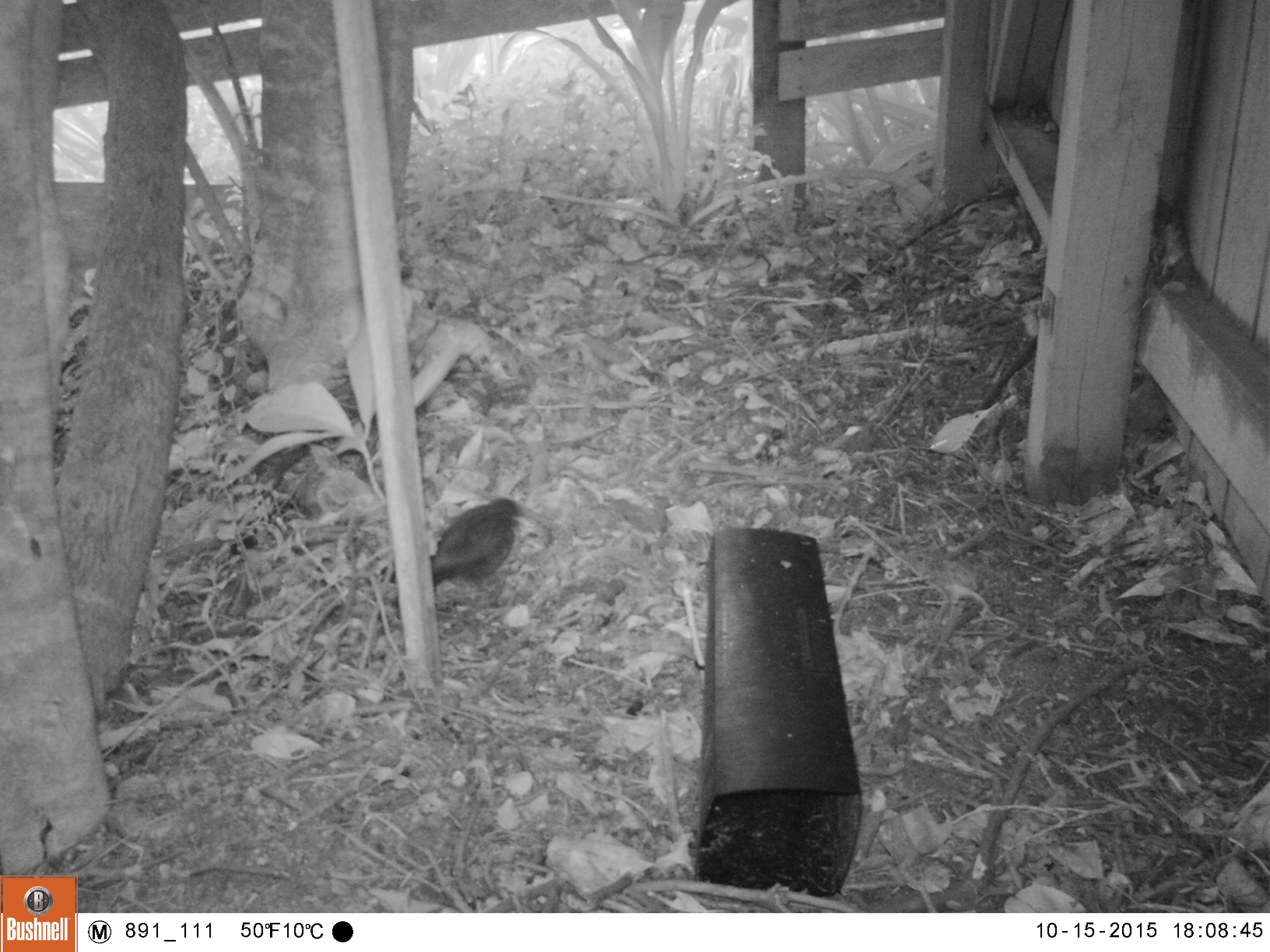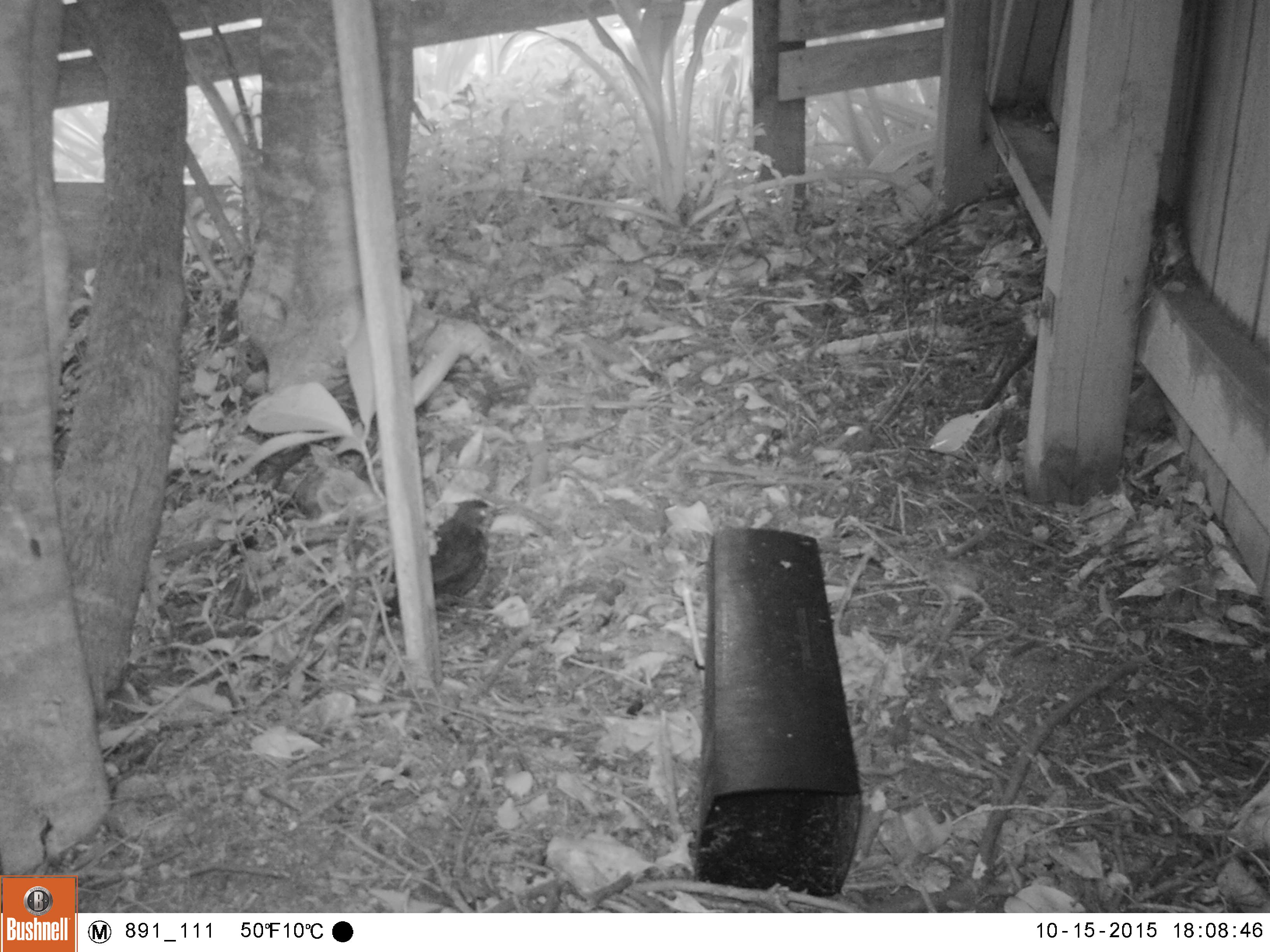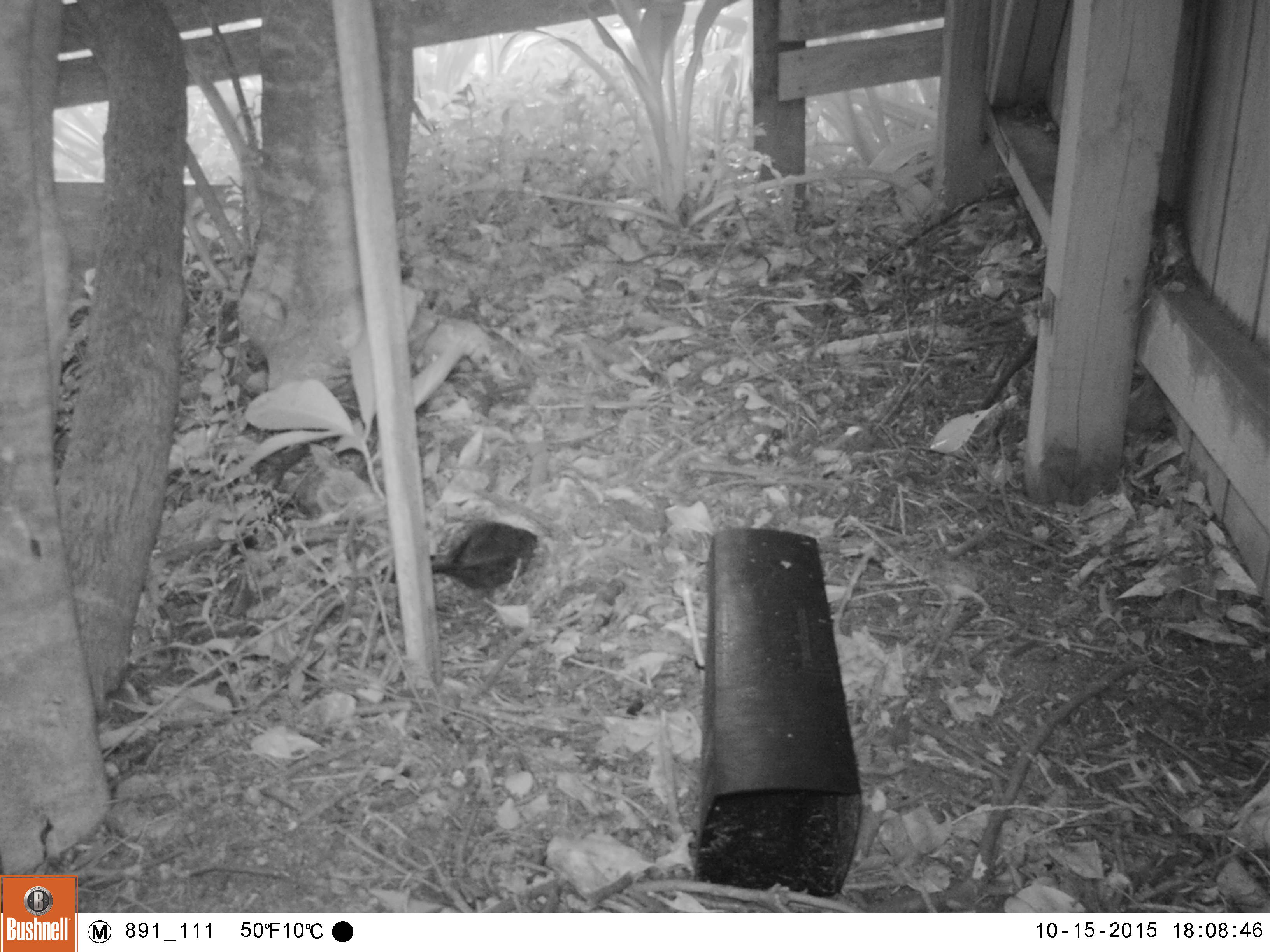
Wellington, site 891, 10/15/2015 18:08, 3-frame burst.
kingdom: Animalia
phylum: Chordata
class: Aves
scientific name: Aves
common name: bird